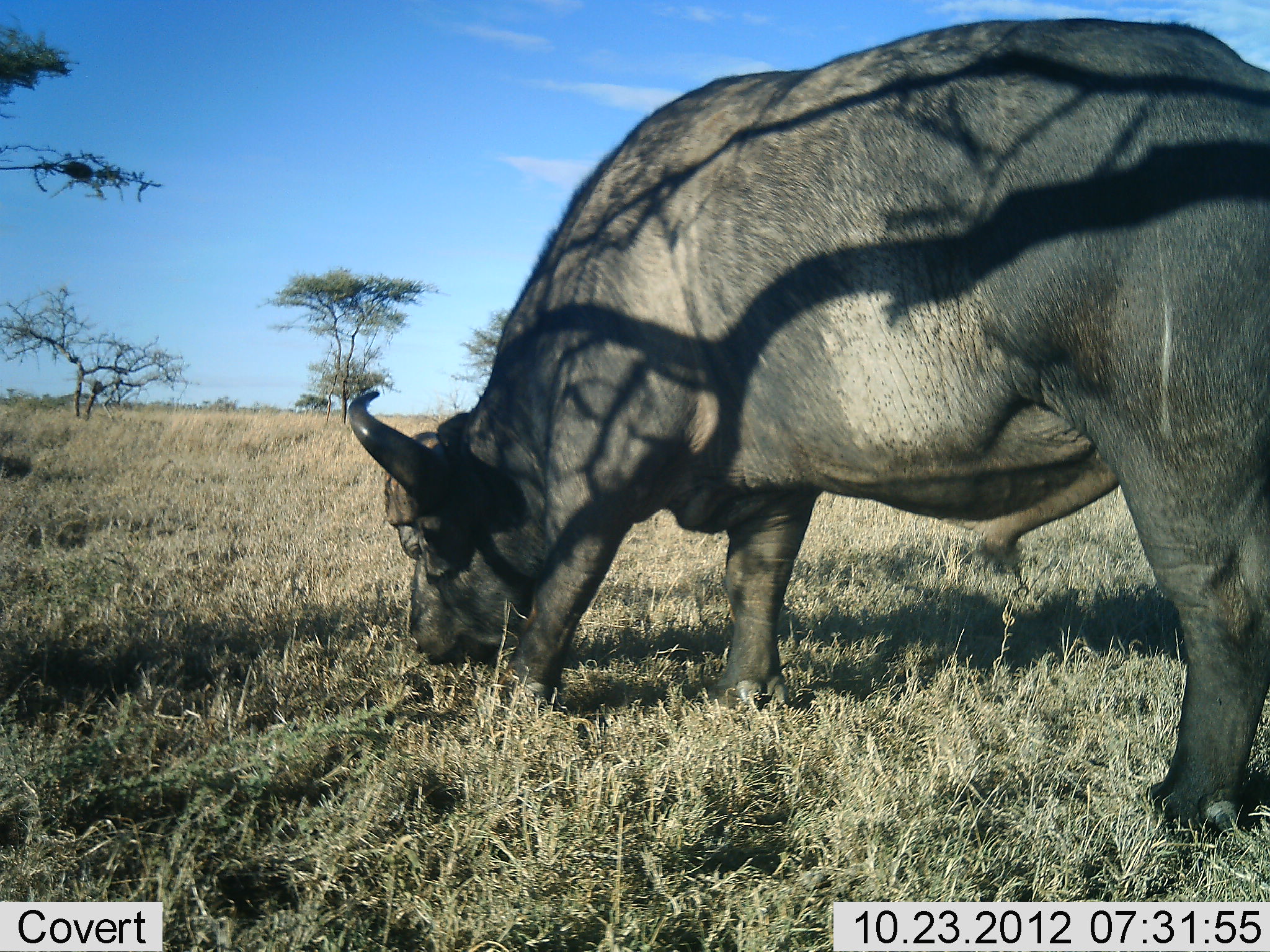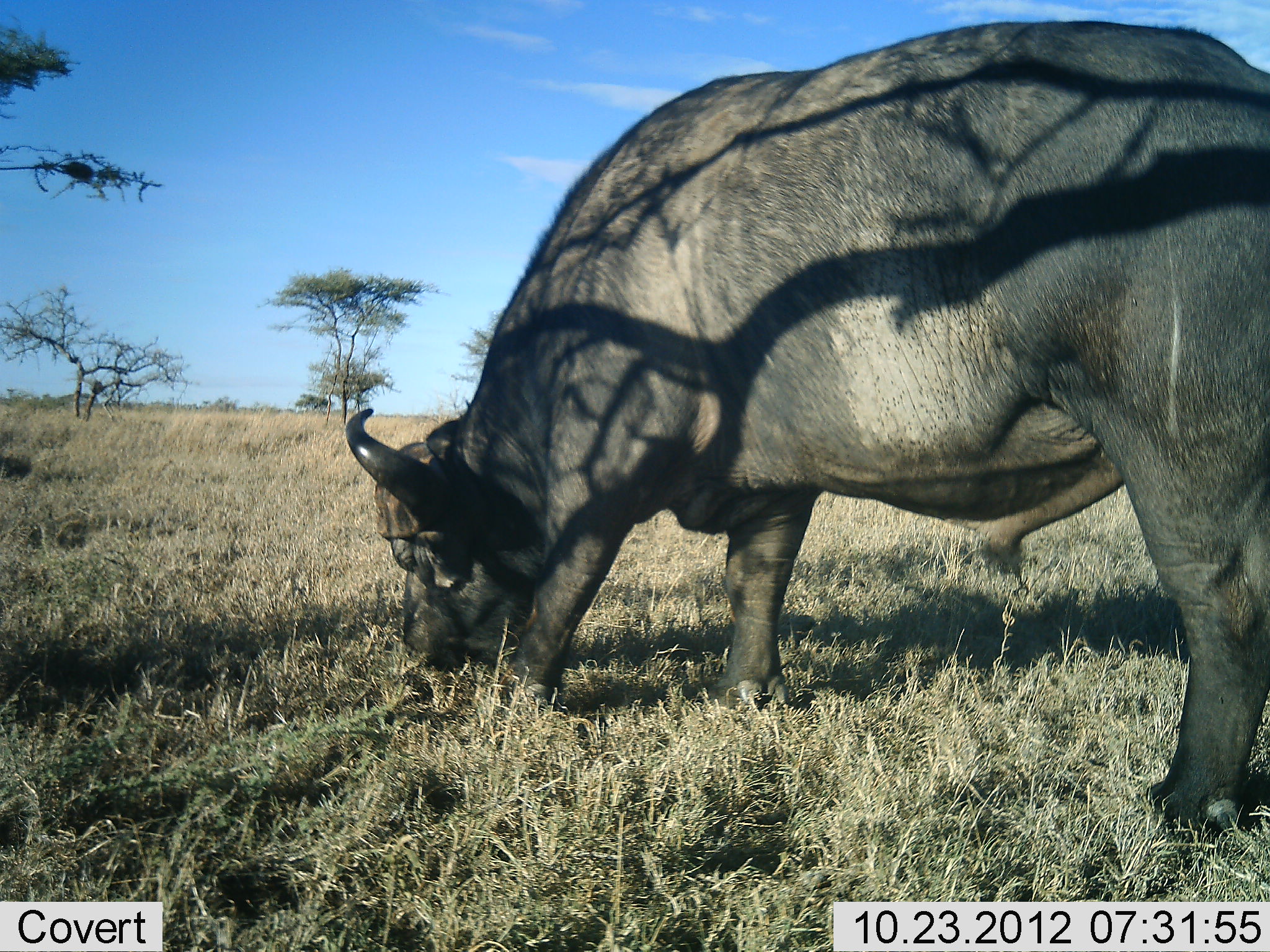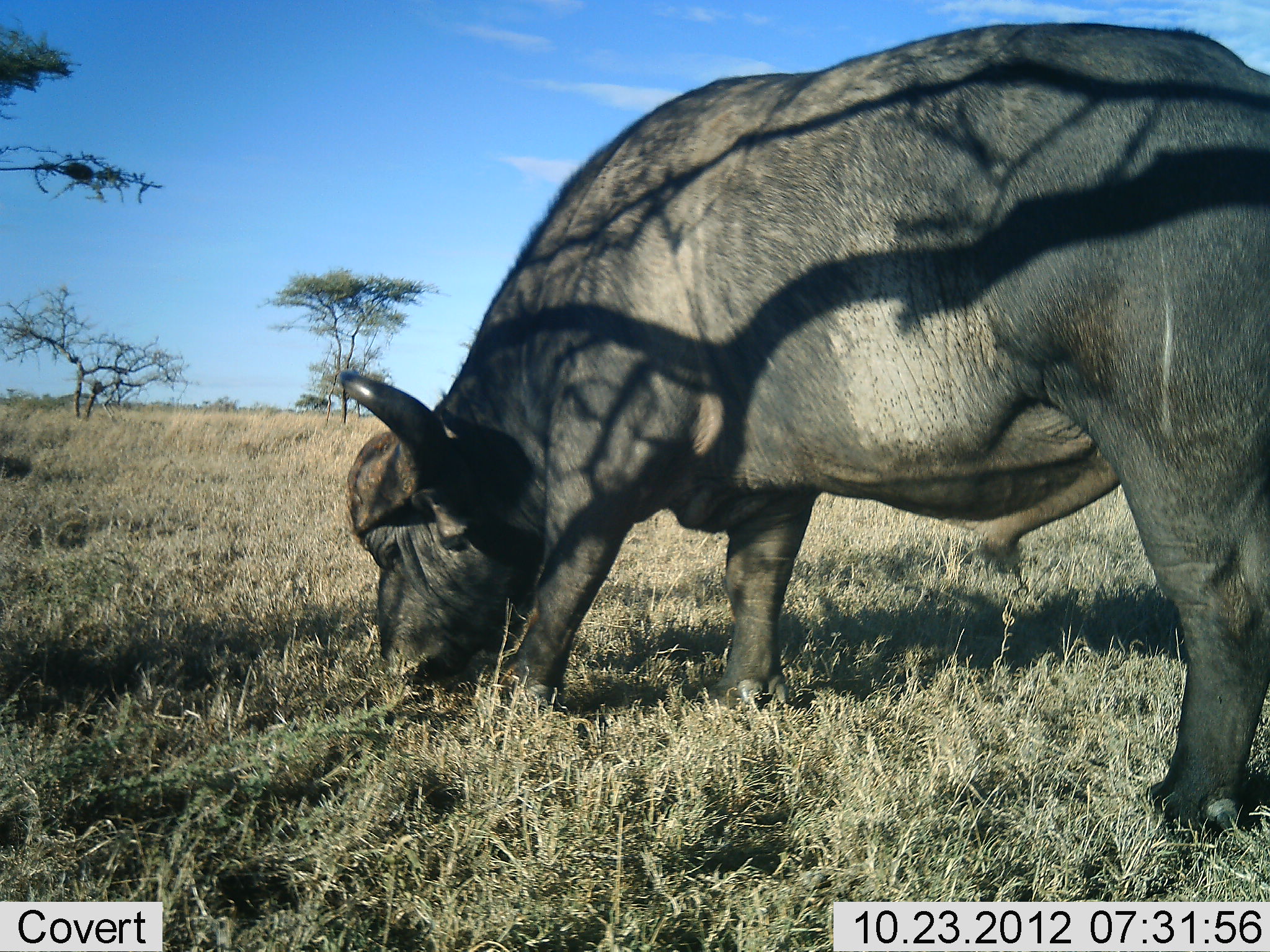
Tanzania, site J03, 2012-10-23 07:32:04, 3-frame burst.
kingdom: Animalia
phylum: Chordata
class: Mammalia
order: Artiodactyla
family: Bovidae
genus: Syncerus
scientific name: Syncerus caffer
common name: cape buffalo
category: buffalo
Buffalo (cape buffalo) (Syncerus caffer), count 1. Behavior (volunteer vote fractions): standing 20%, resting 0%, moving 0%, interacting 0%. Young present (vote fraction): 0%. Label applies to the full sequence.